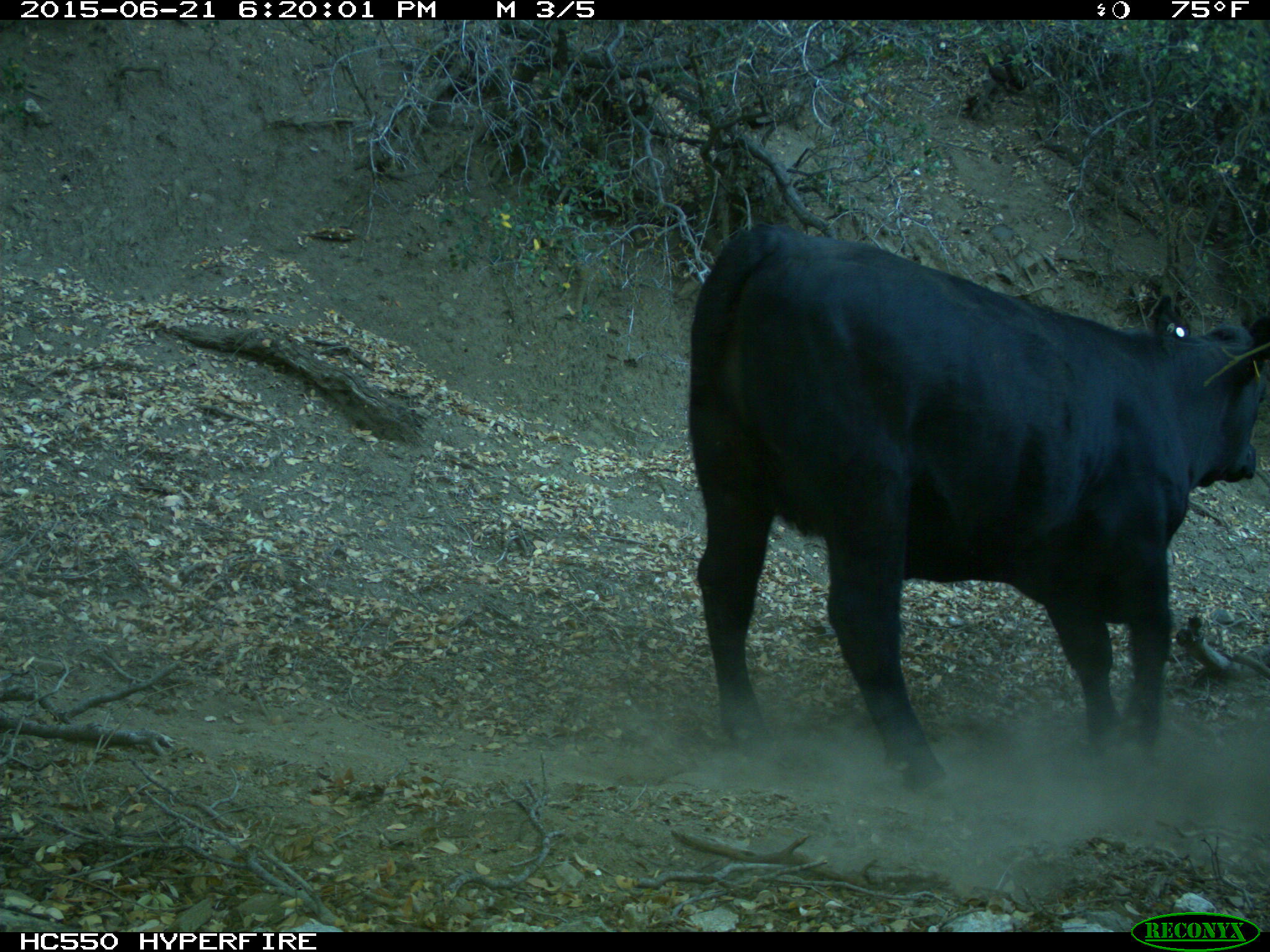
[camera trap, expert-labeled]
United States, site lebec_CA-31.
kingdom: Animalia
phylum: Chordata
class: Mammalia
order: Artiodactyla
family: Bovidae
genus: Bos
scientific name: Bos taurus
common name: domestic cow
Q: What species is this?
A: Bos taurus (domestic cow).